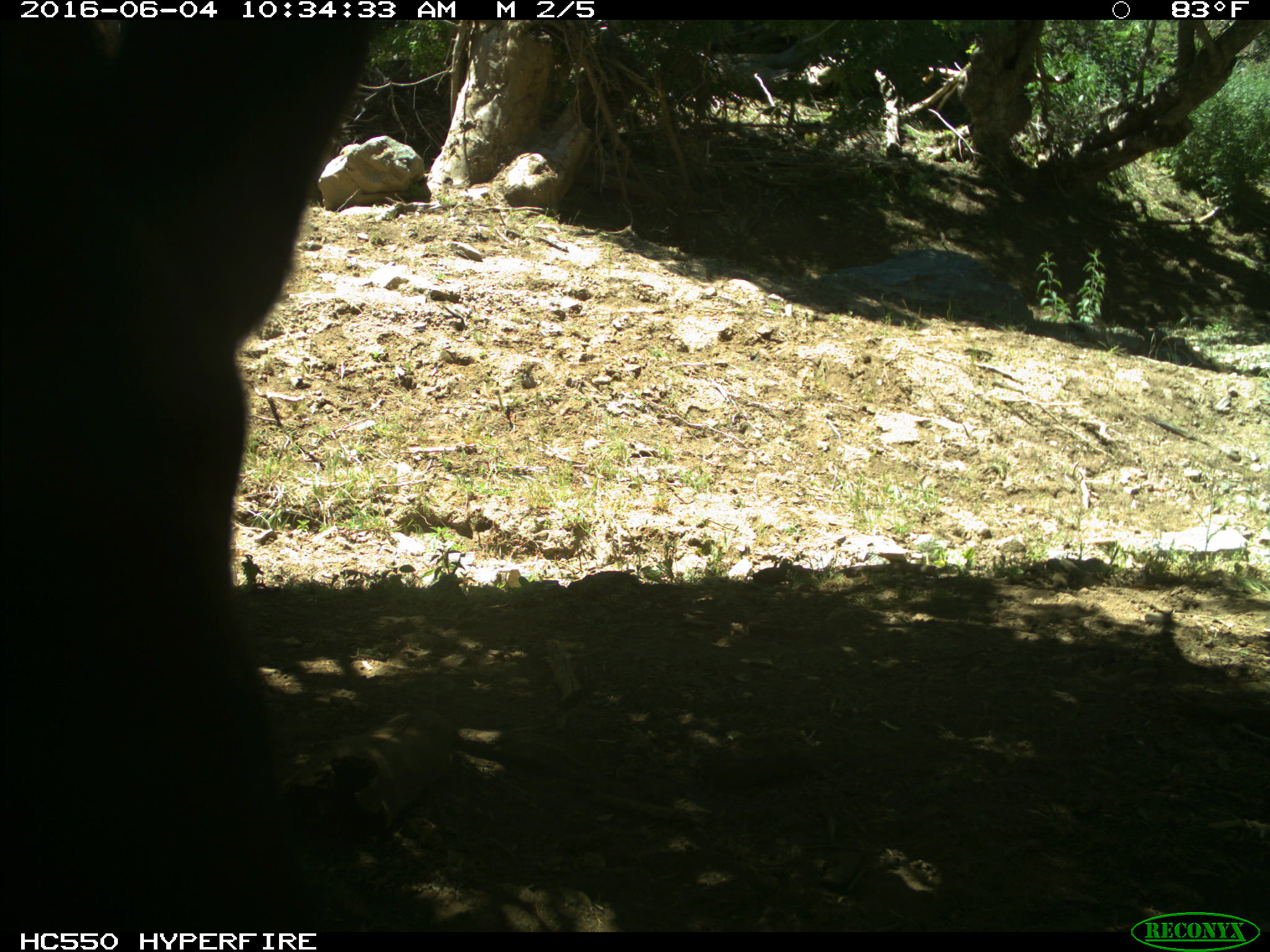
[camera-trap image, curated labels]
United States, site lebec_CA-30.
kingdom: Animalia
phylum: Chordata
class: Mammalia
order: Artiodactyla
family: Bovidae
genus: Bos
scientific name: Bos taurus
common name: domestic cow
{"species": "Bos taurus (domestic cow)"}